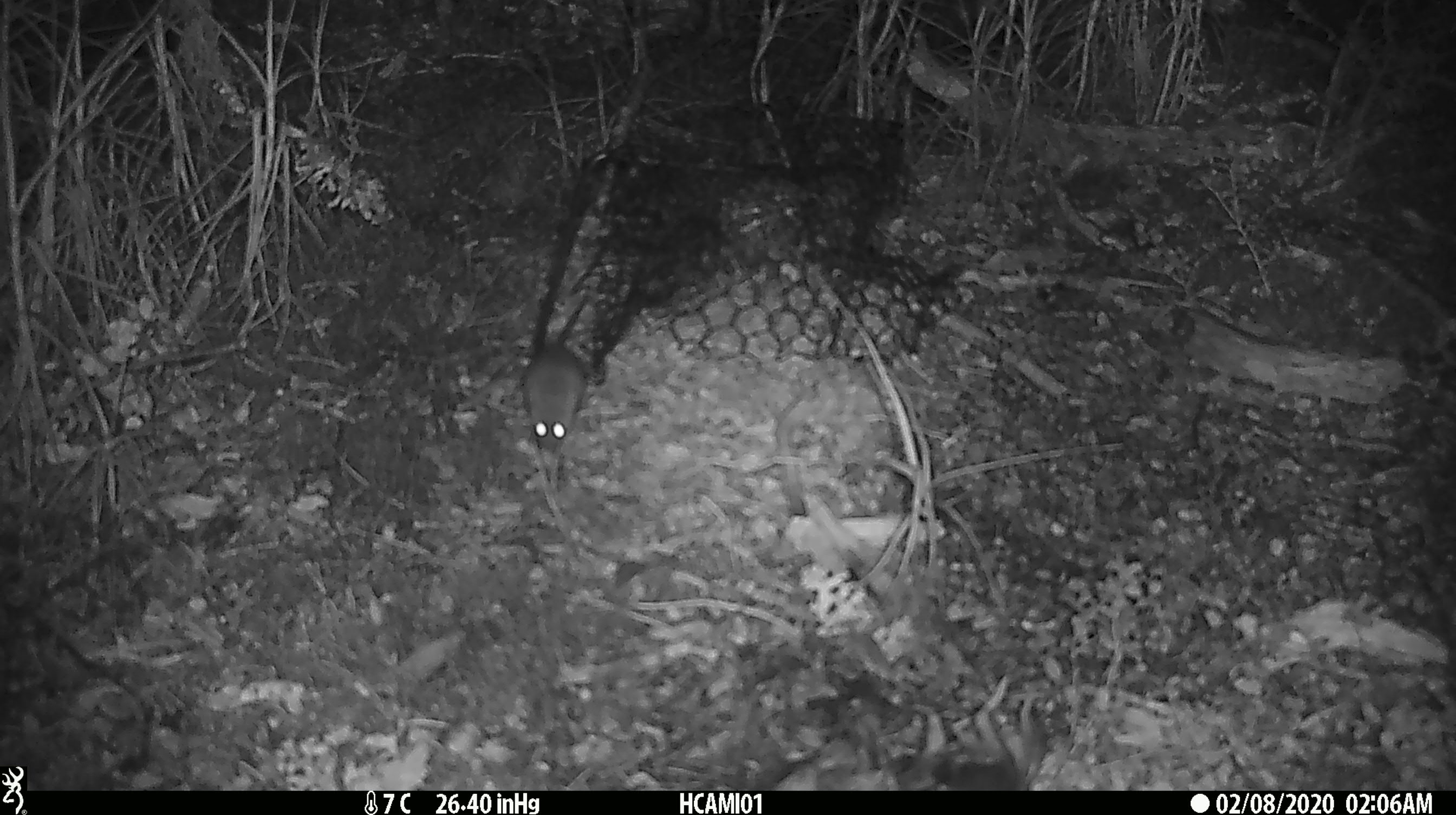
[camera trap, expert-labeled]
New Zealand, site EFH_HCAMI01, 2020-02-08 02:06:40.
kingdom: Animalia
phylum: Chordata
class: Mammalia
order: Rodentia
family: Muridae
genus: Mus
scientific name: Mus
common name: mouse